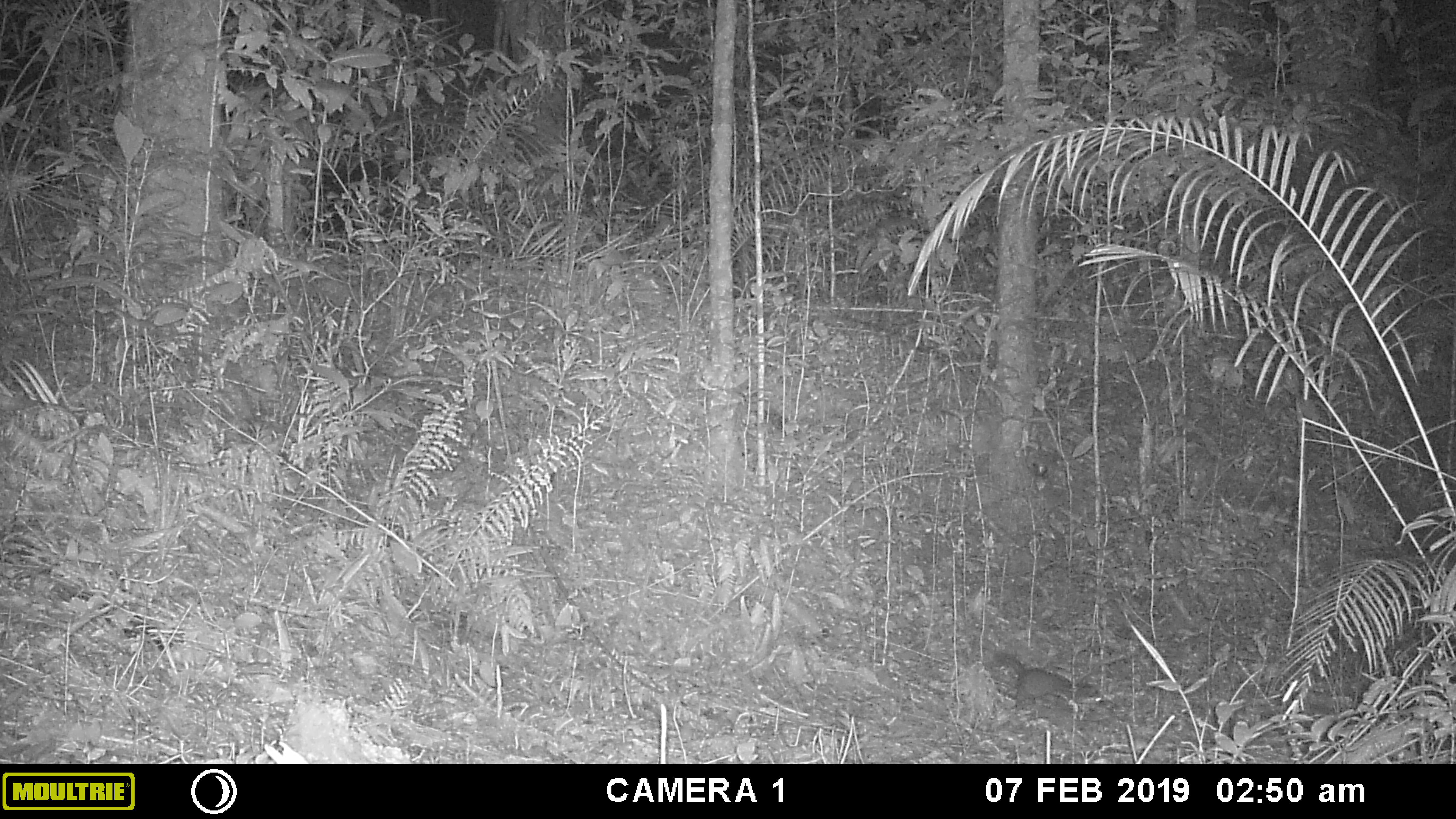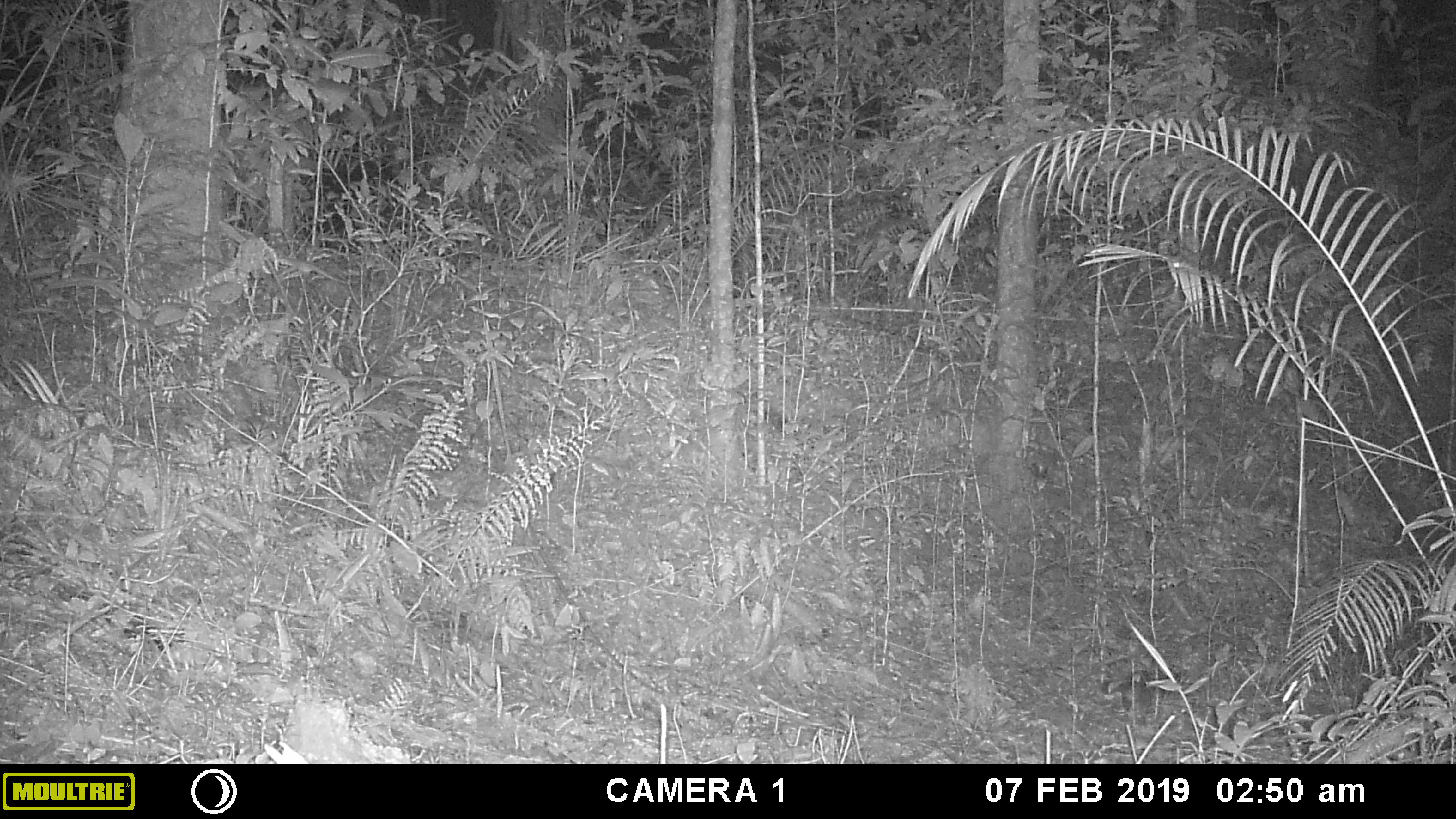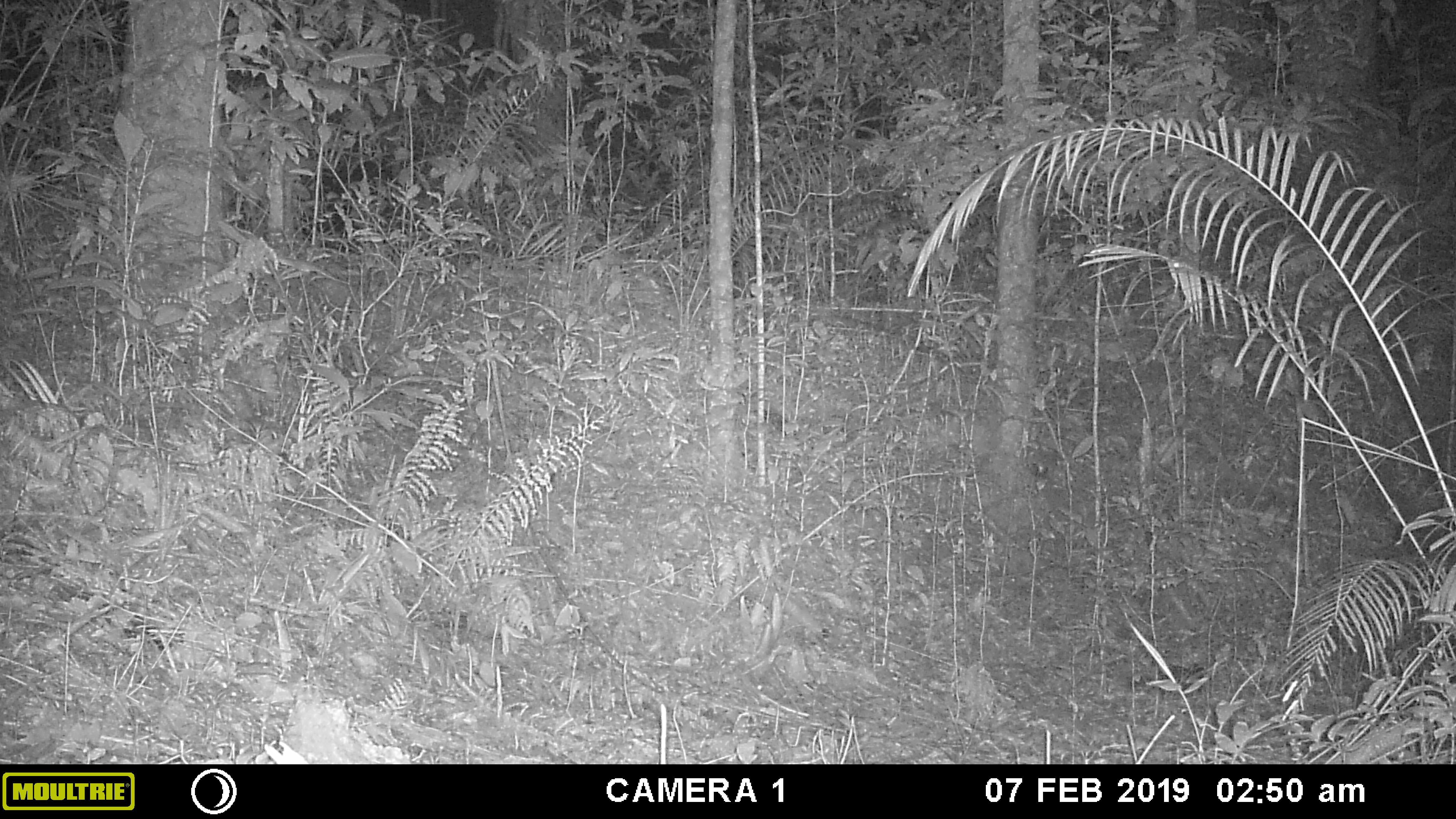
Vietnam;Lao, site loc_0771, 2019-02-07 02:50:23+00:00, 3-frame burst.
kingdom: Animalia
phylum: Chordata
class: Mammalia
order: Carnivora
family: Mustelidae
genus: Melogale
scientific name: Melogale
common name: ferret badger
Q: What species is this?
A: Ferret badger (Melogale).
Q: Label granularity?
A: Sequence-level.